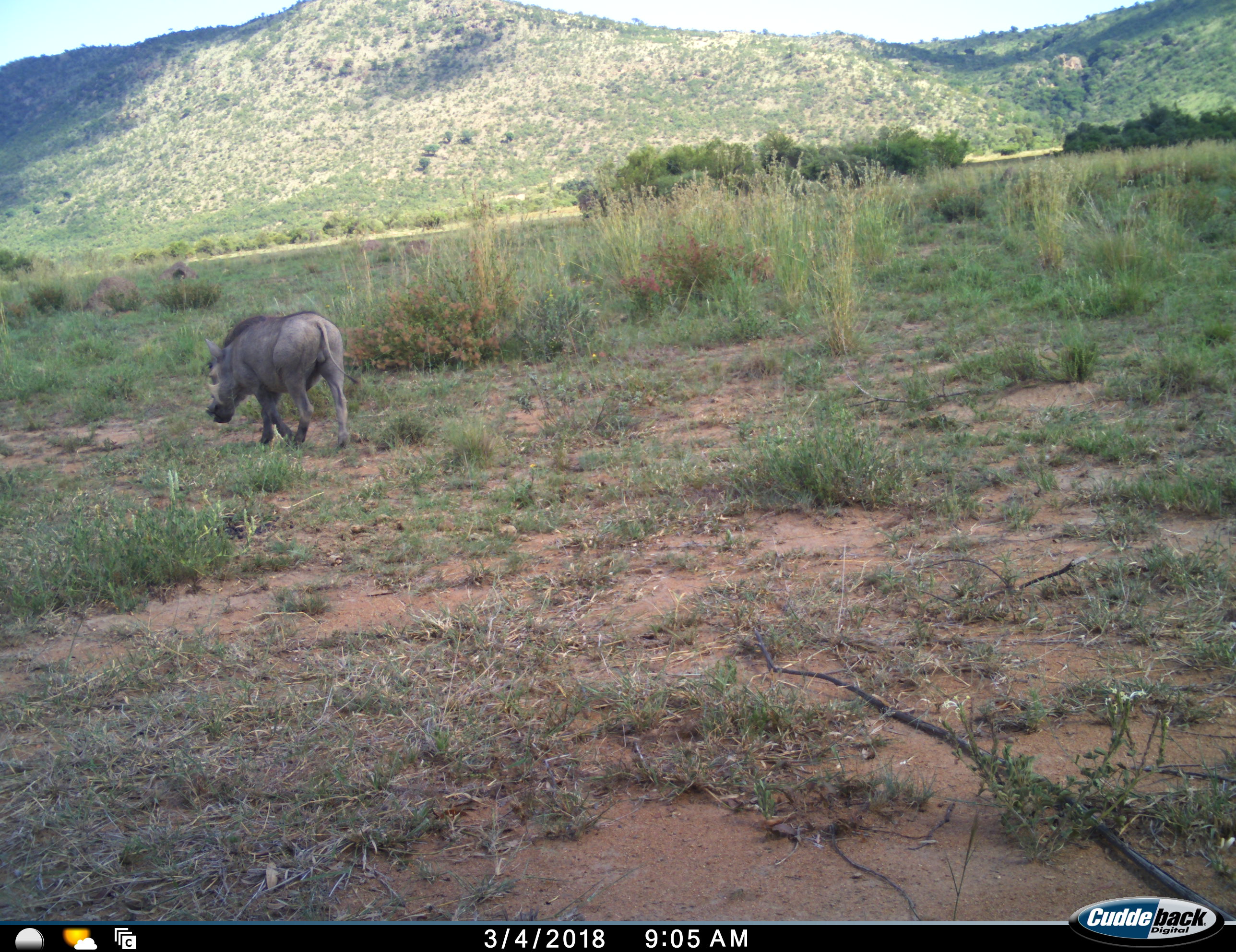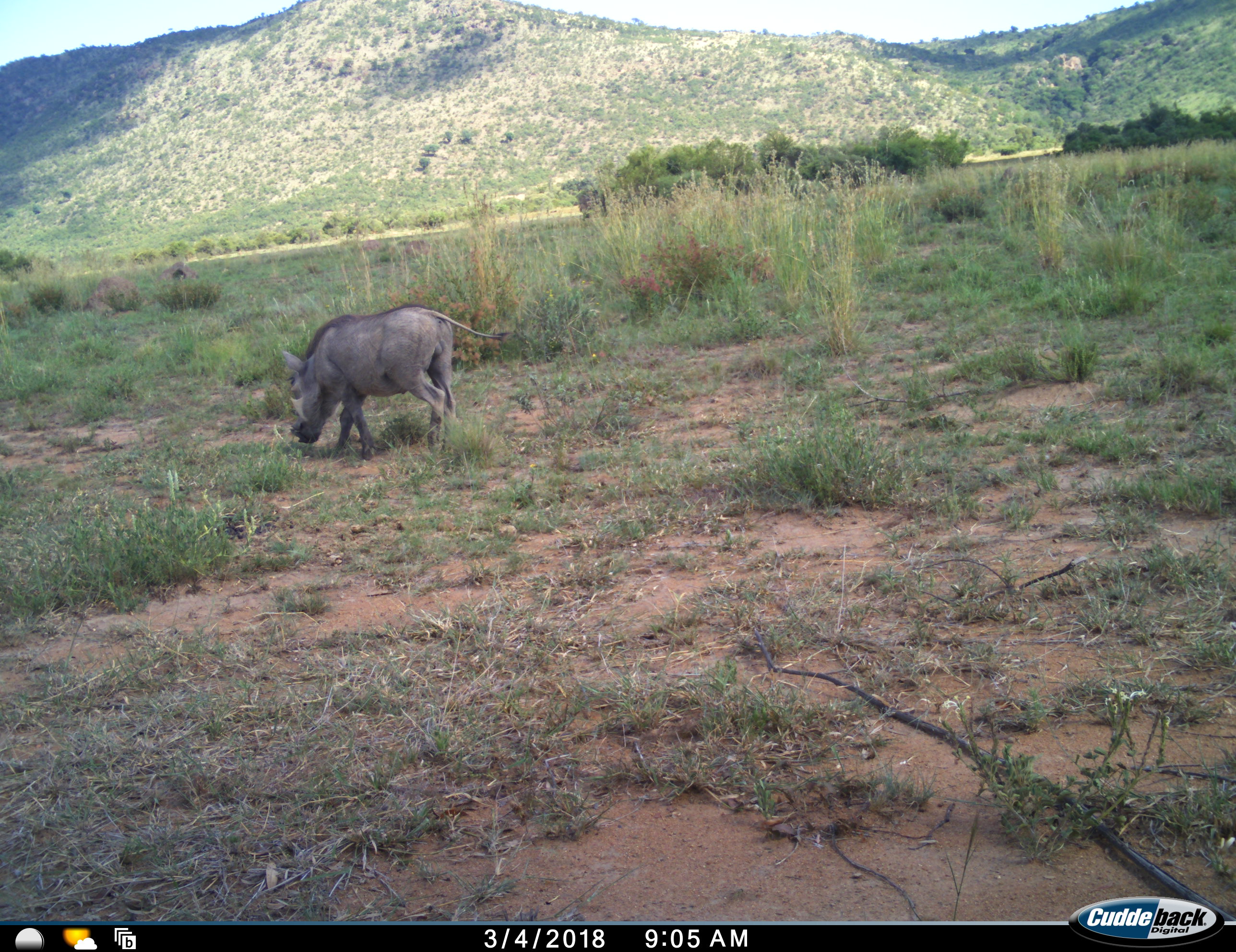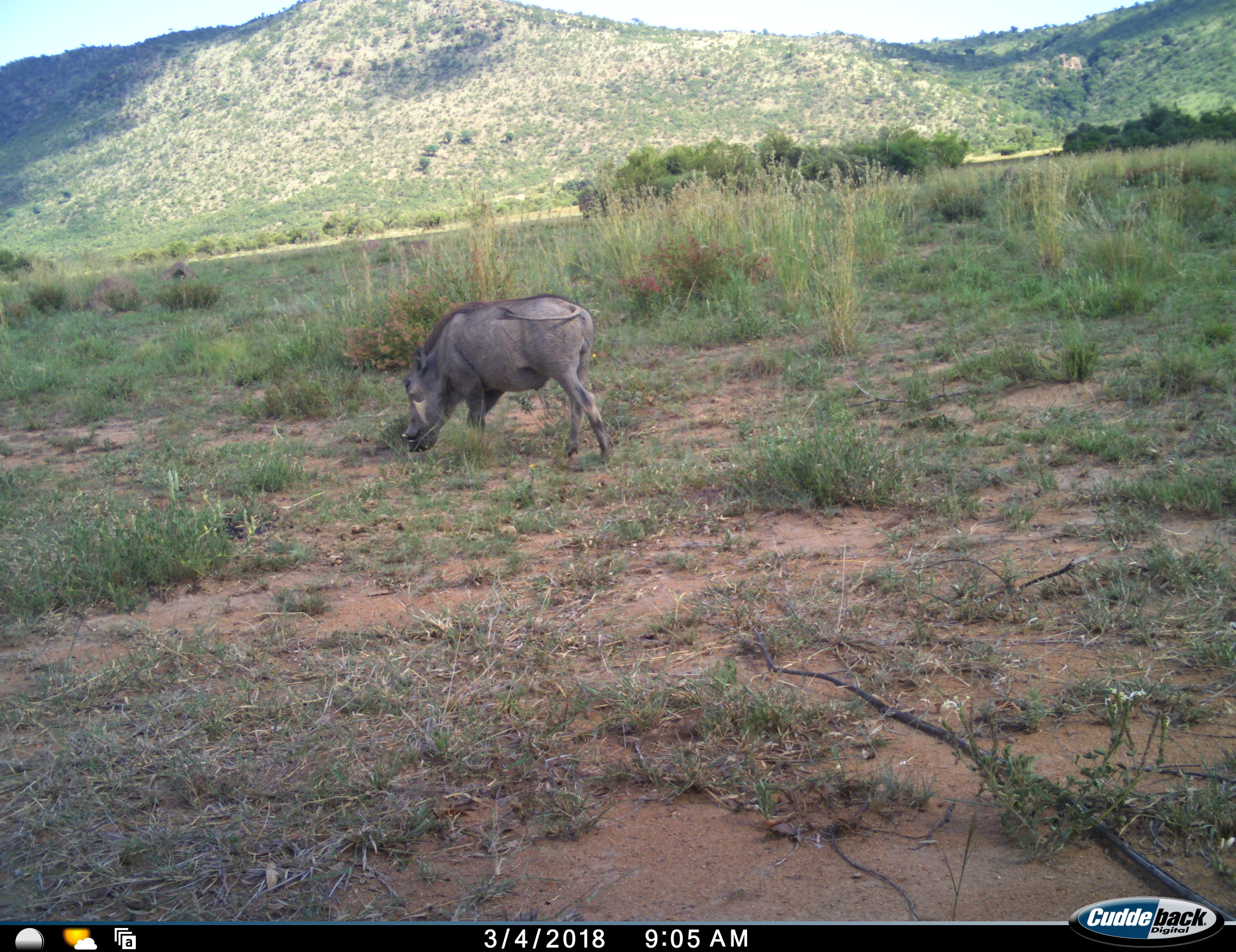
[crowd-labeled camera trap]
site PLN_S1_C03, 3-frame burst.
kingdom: Animalia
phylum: Chordata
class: Mammalia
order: Artiodactyla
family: Suidae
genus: Phacochoerus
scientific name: Phacochoerus africanus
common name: warthog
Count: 1.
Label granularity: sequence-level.